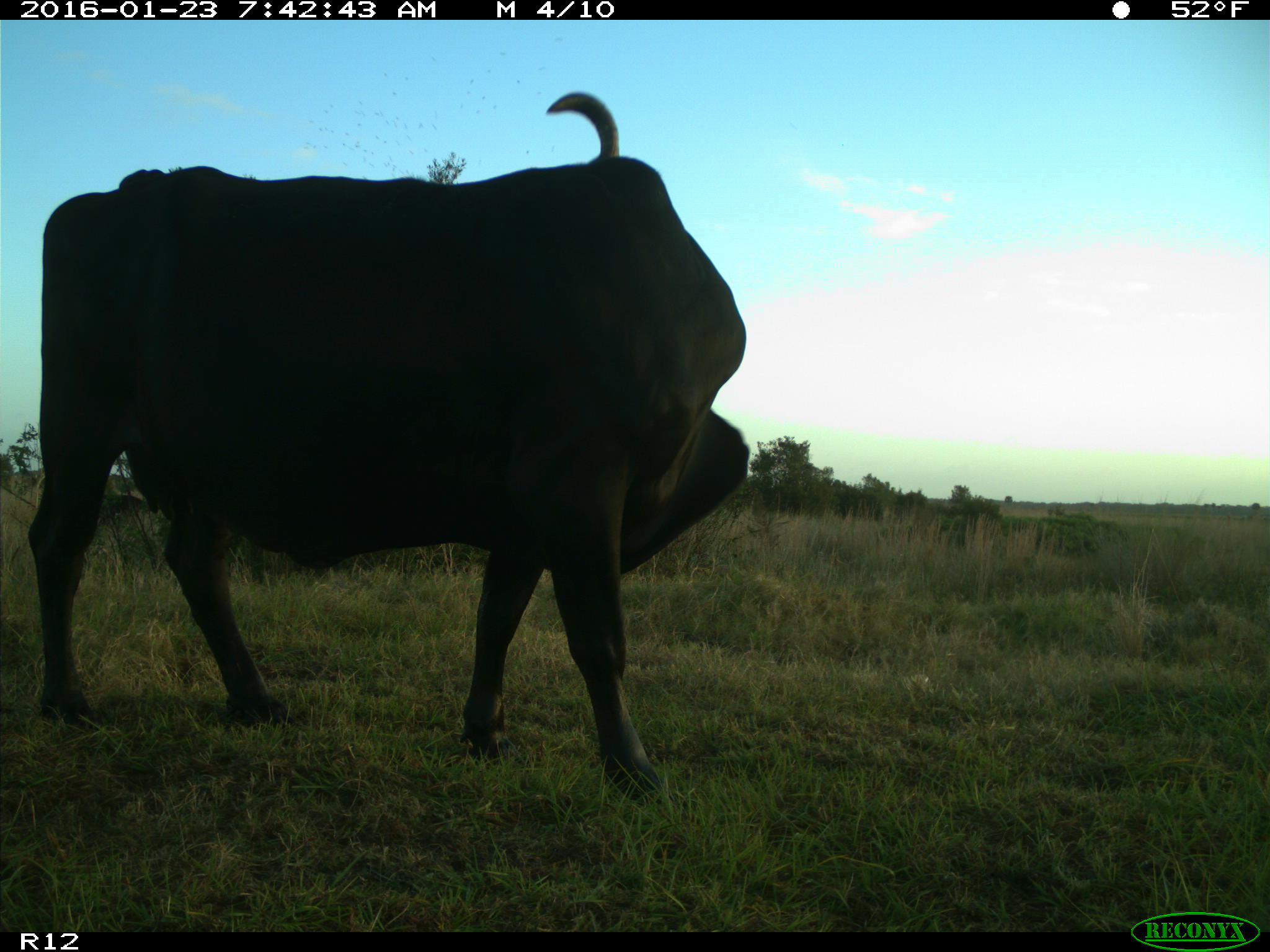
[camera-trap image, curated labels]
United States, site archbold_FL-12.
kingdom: Animalia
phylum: Chordata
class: Mammalia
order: Artiodactyla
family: Bovidae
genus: Bos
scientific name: Bos taurus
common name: domestic cow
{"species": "Bos taurus (domestic cow)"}